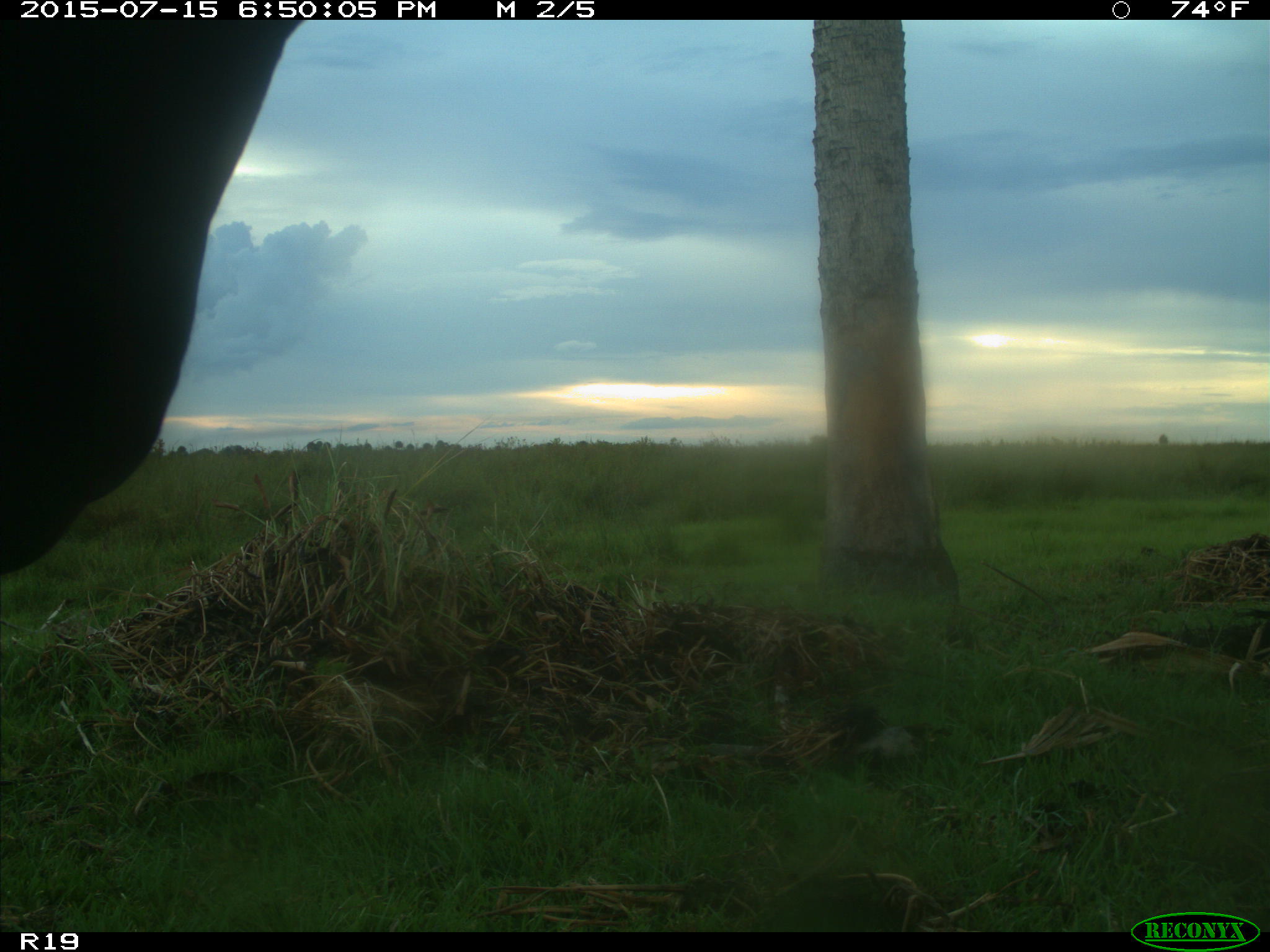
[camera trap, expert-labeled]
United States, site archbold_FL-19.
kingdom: Animalia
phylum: Chordata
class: Mammalia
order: Artiodactyla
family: Bovidae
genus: Bos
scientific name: Bos taurus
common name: domestic cow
Bos taurus (domestic cow).